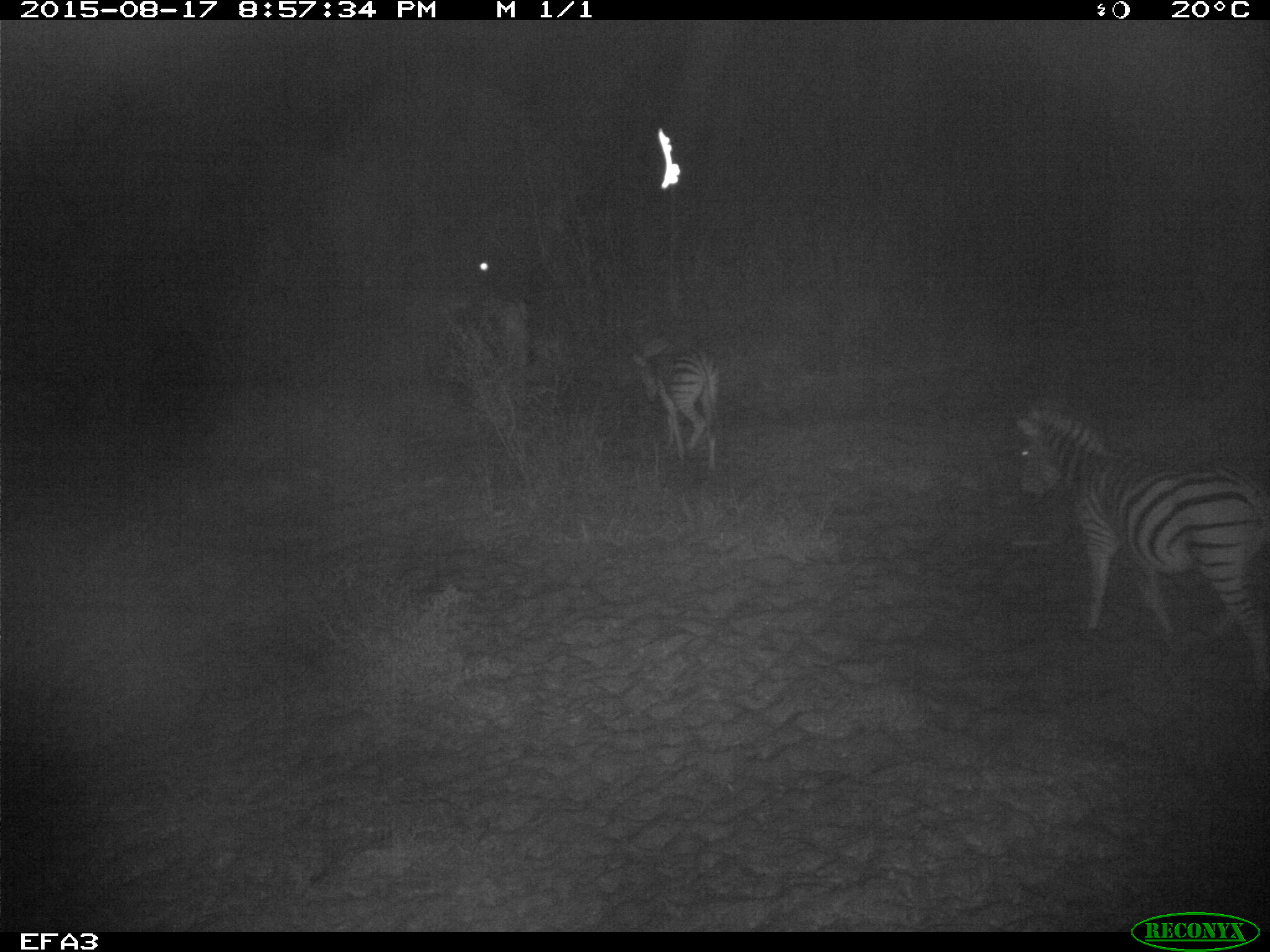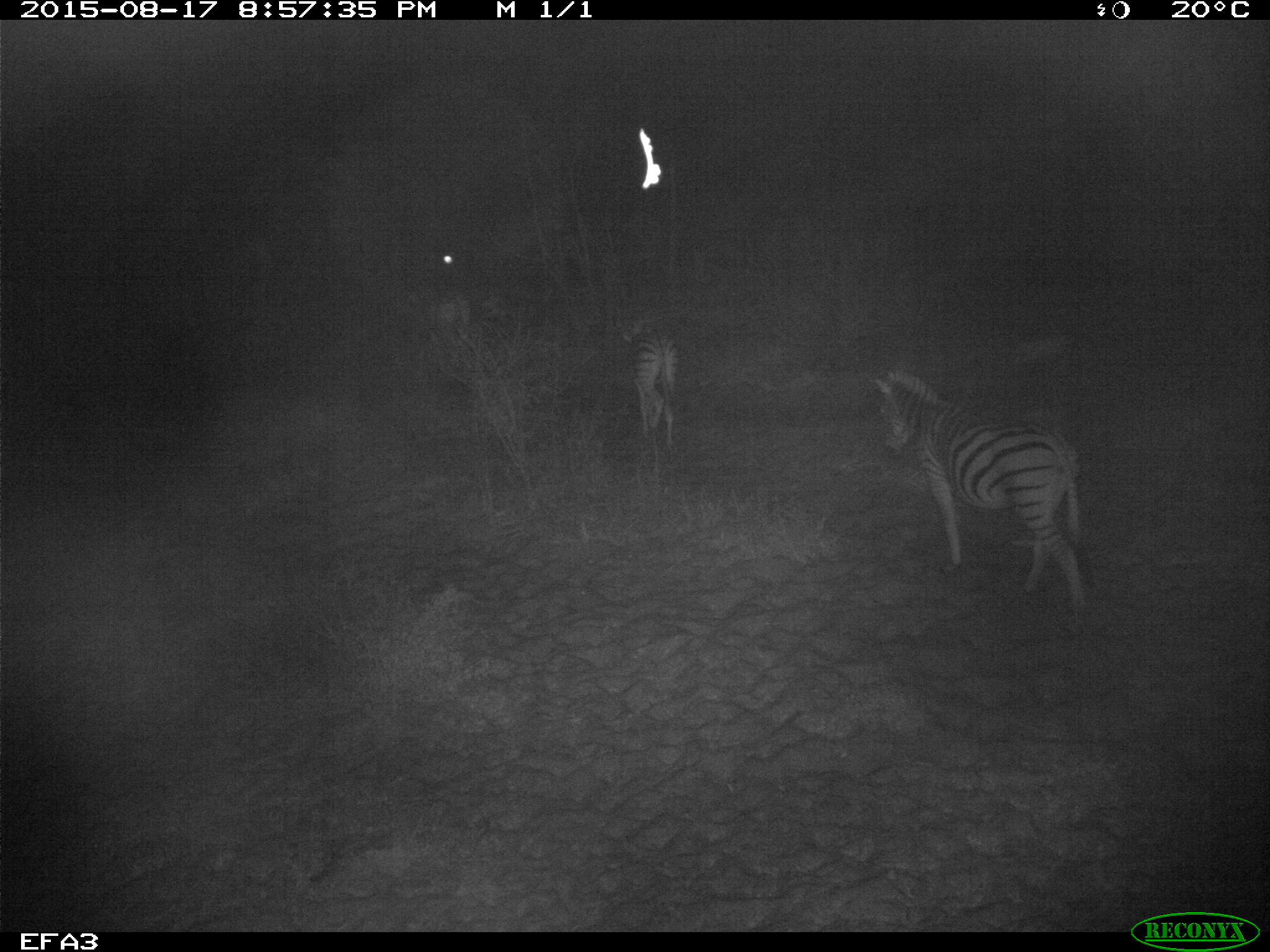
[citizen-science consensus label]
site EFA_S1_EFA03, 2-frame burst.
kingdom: Animalia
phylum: Chordata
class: Mammalia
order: Perissodactyla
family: Equidae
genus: Equus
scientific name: Equus quagga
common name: plains zebra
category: zebraplains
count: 3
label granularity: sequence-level